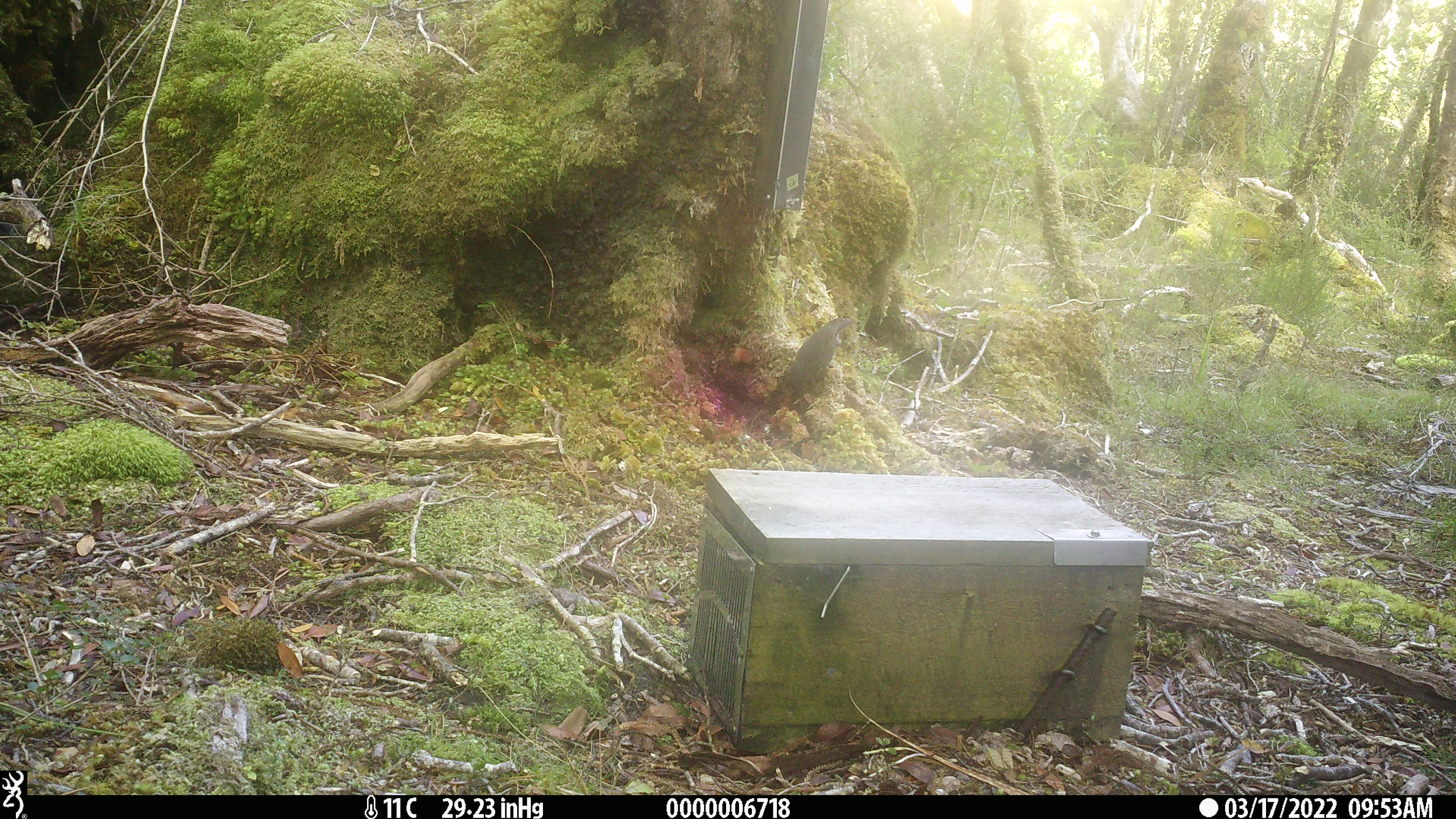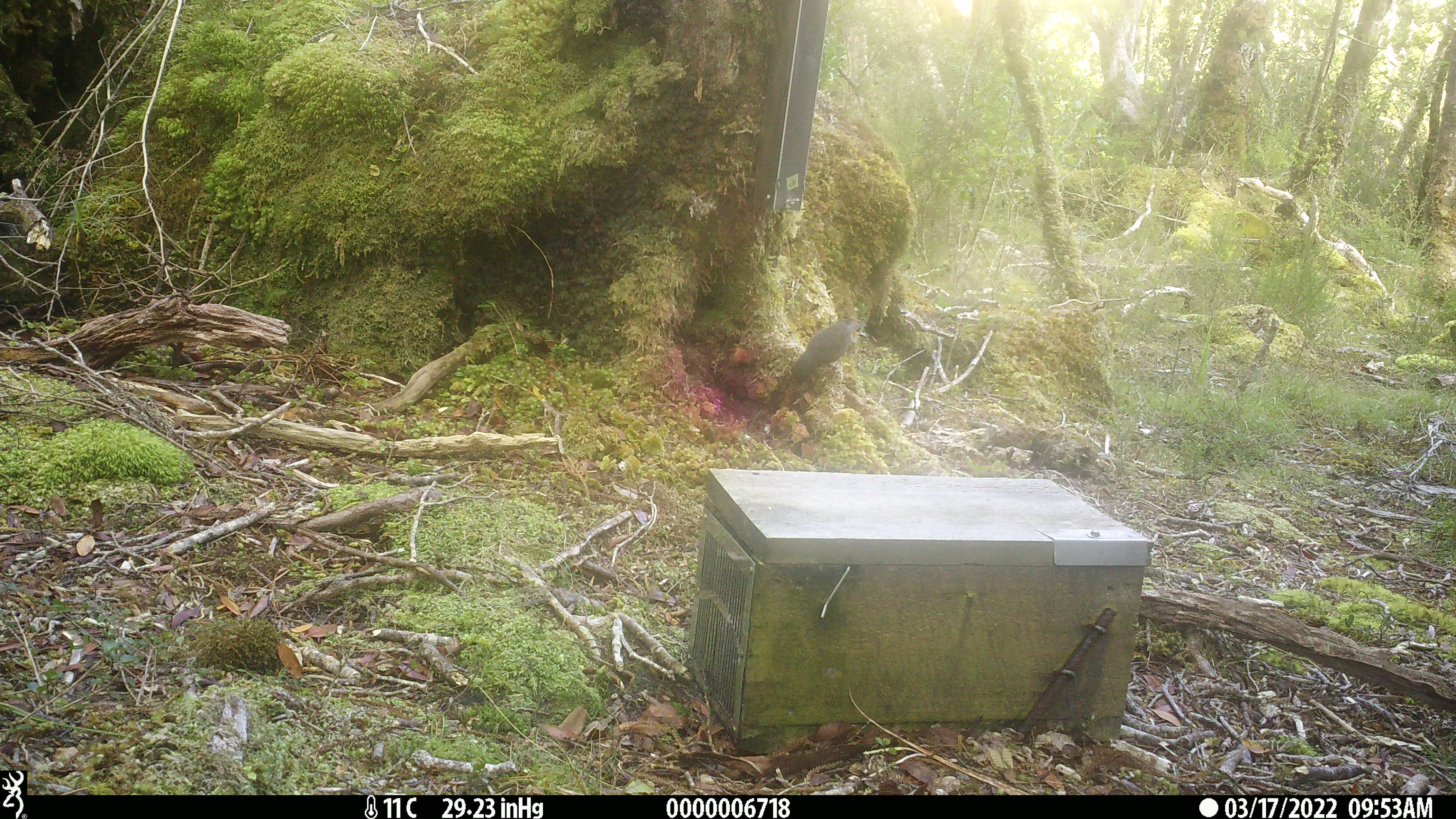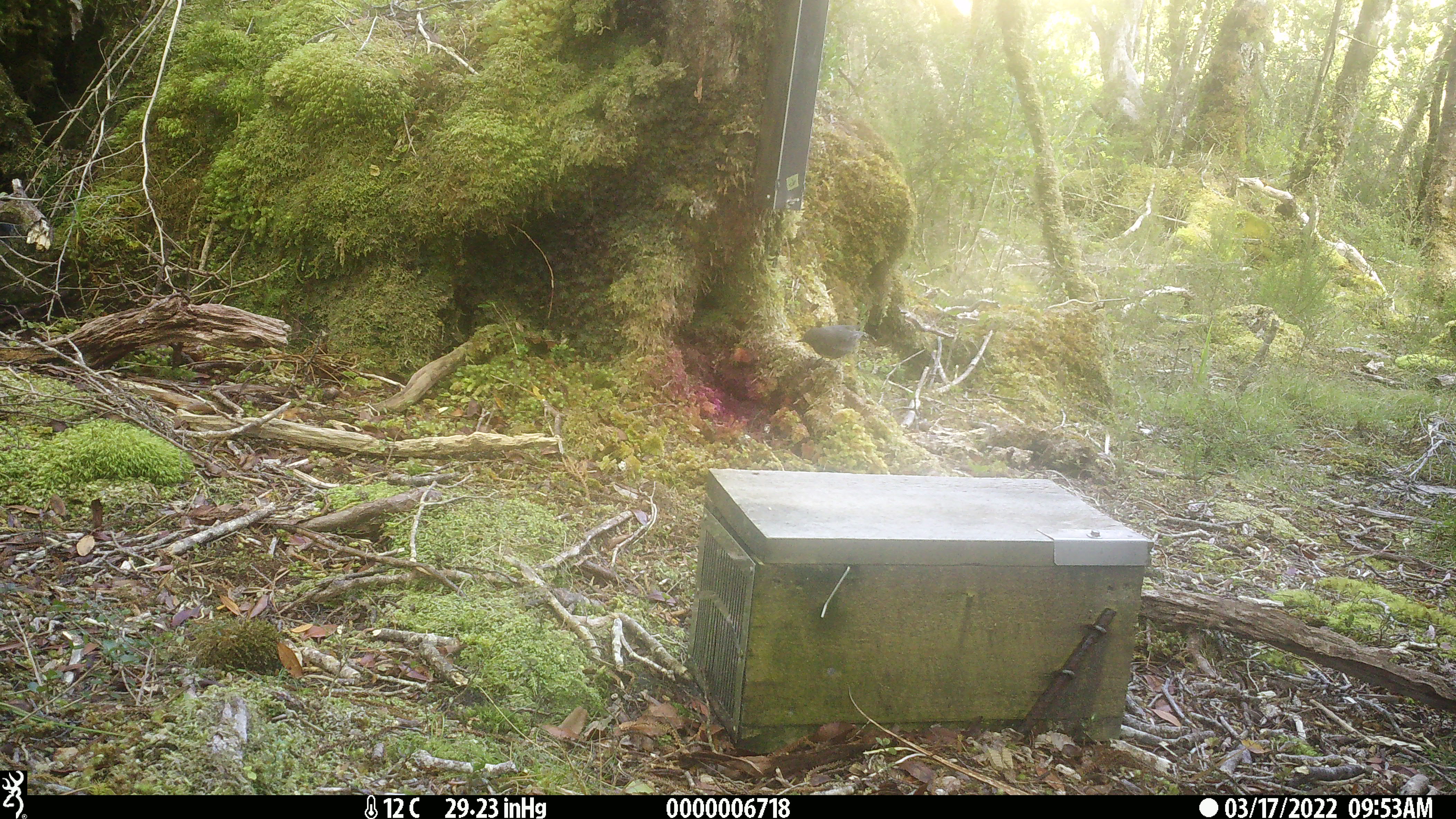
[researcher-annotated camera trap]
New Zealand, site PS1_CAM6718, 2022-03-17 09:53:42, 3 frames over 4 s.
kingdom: Animalia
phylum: Chordata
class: Aves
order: Passeriformes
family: Petroicidae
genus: Petroica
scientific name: Petroica australis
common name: new zealand robin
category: robin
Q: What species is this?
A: Robin (new zealand robin) (Petroica australis).